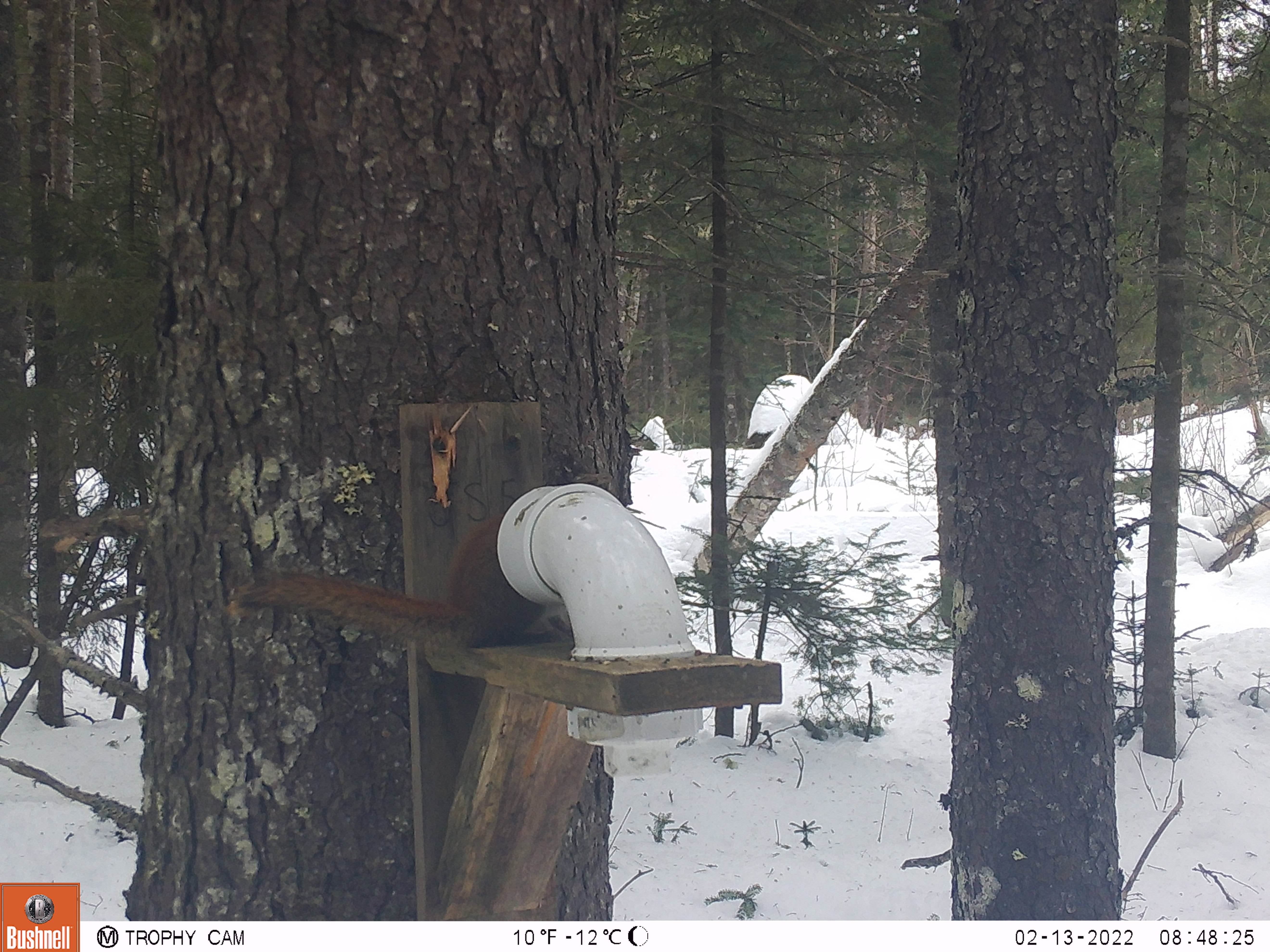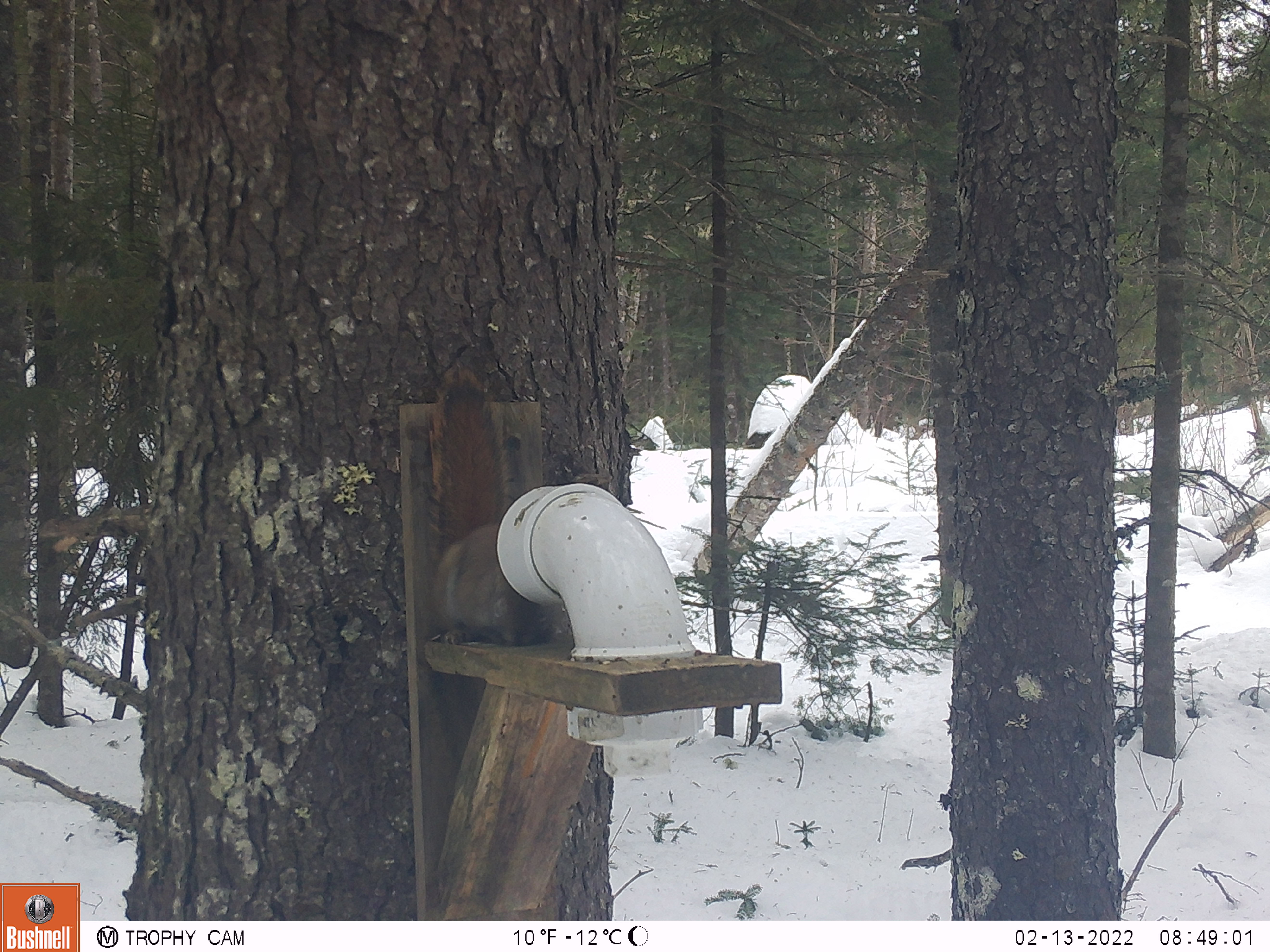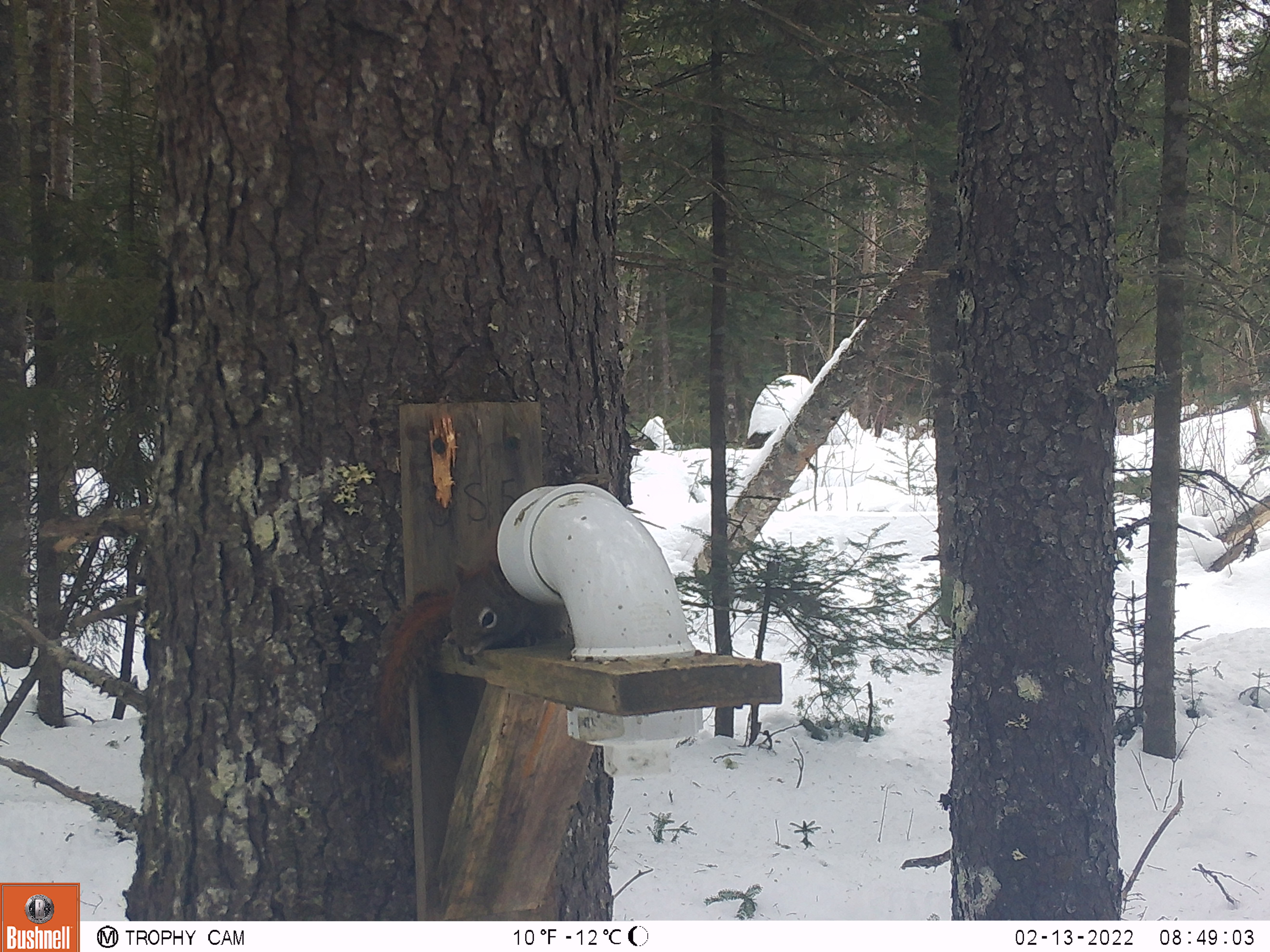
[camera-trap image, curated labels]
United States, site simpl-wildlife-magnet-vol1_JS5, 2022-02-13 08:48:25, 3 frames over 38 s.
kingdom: Animalia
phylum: Chordata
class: Mammalia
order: Rodentia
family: Sciuridae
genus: Tamiasciurus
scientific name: Tamiasciurus hudsonicus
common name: red squirrel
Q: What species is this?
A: Red squirrel (Tamiasciurus hudsonicus).